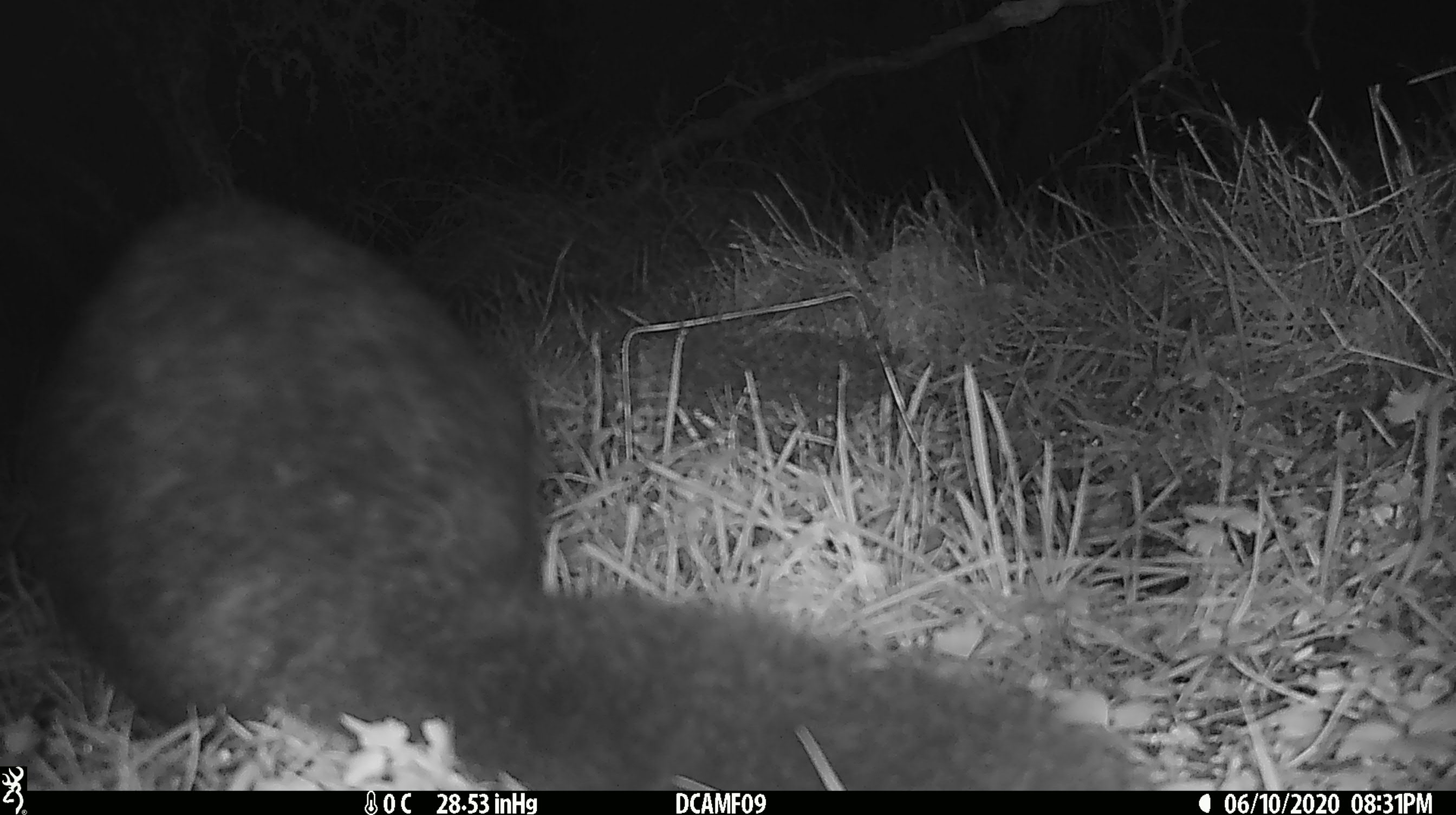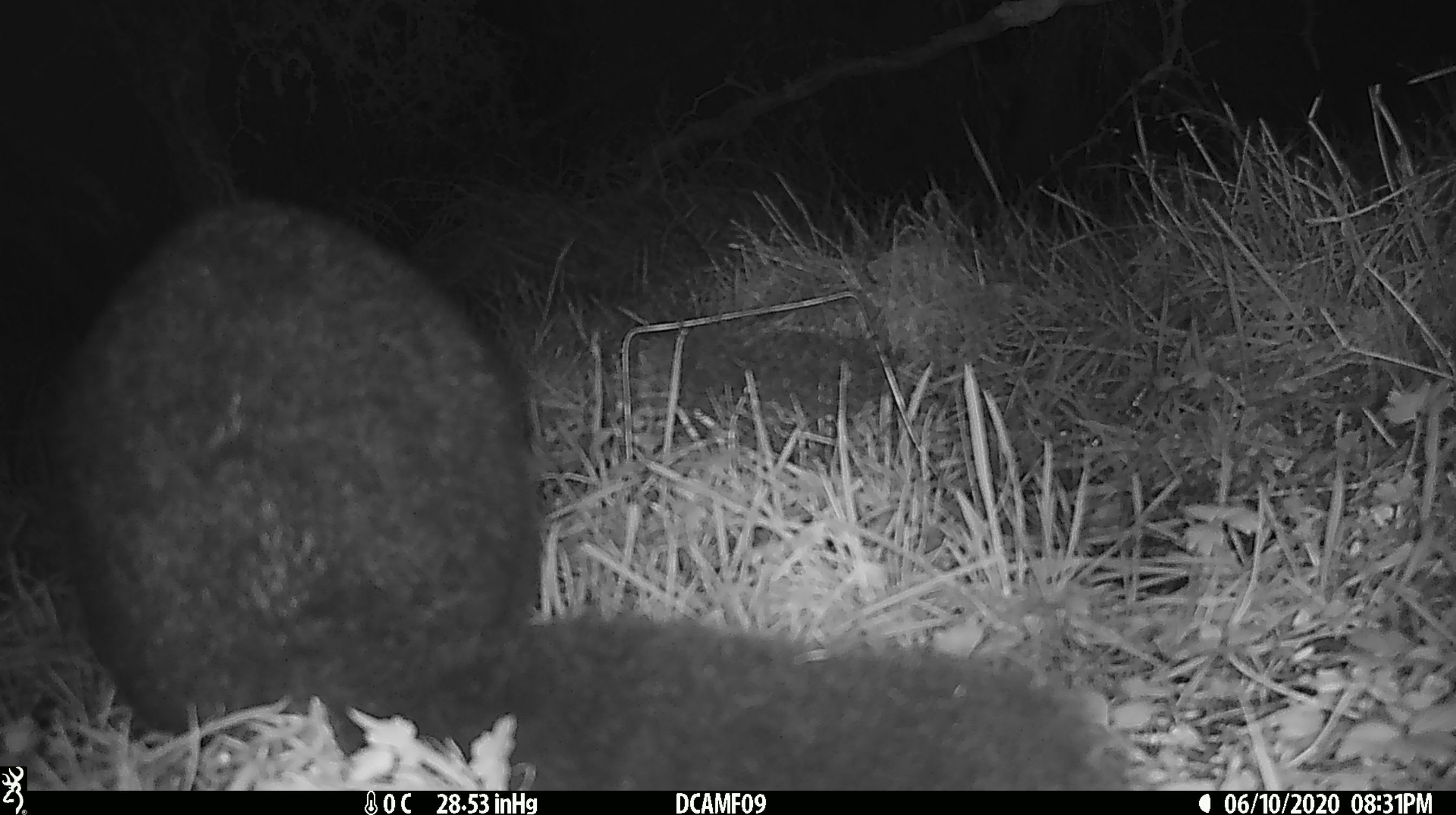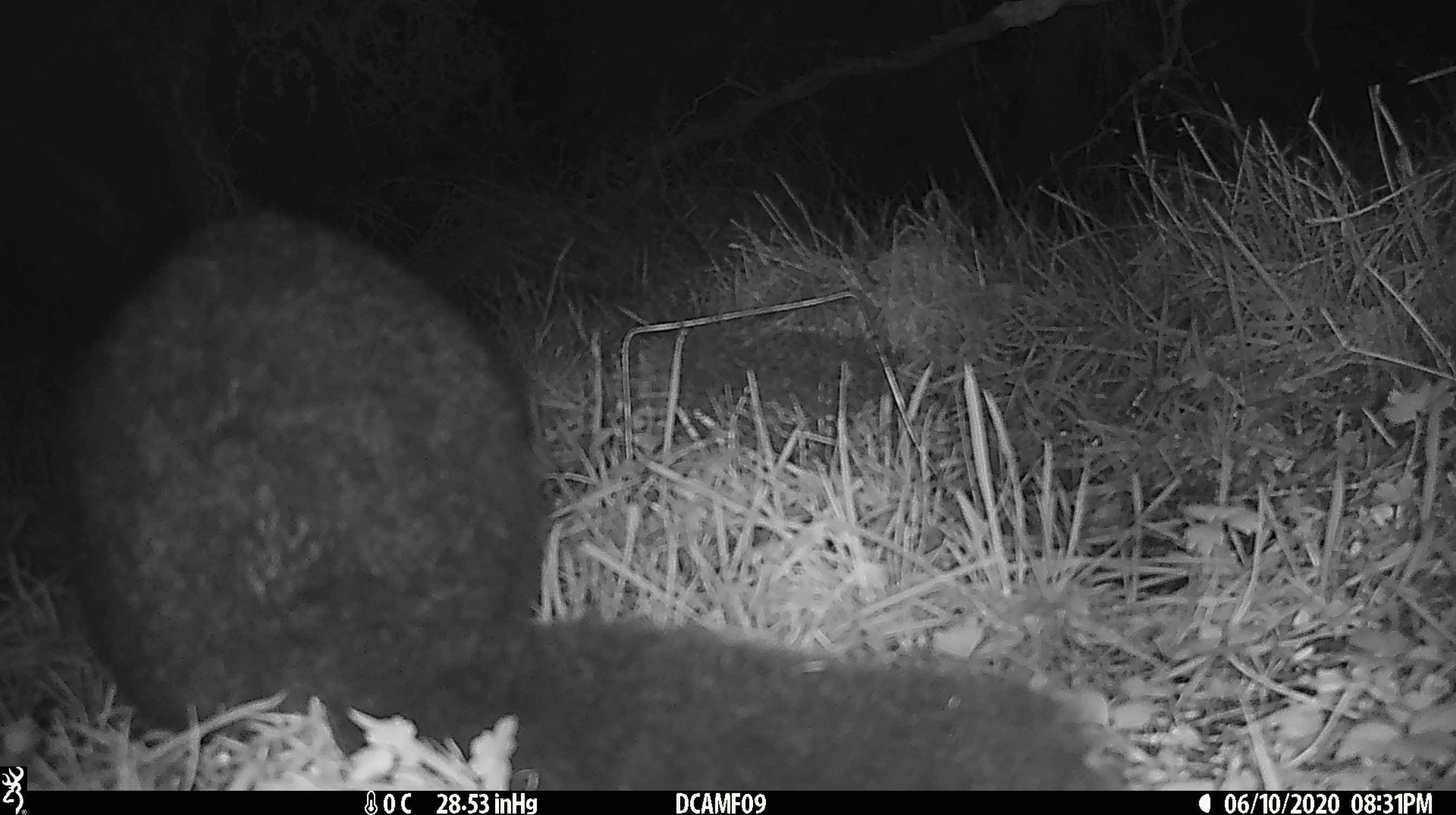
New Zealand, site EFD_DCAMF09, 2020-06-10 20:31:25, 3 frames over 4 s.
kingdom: Animalia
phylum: Chordata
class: Mammalia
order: Diprotodontia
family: Phalangeridae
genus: Trichosurus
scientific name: Trichosurus vulpecula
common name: common brushtail possum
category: possum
Possum (common brushtail possum) (Trichosurus vulpecula).